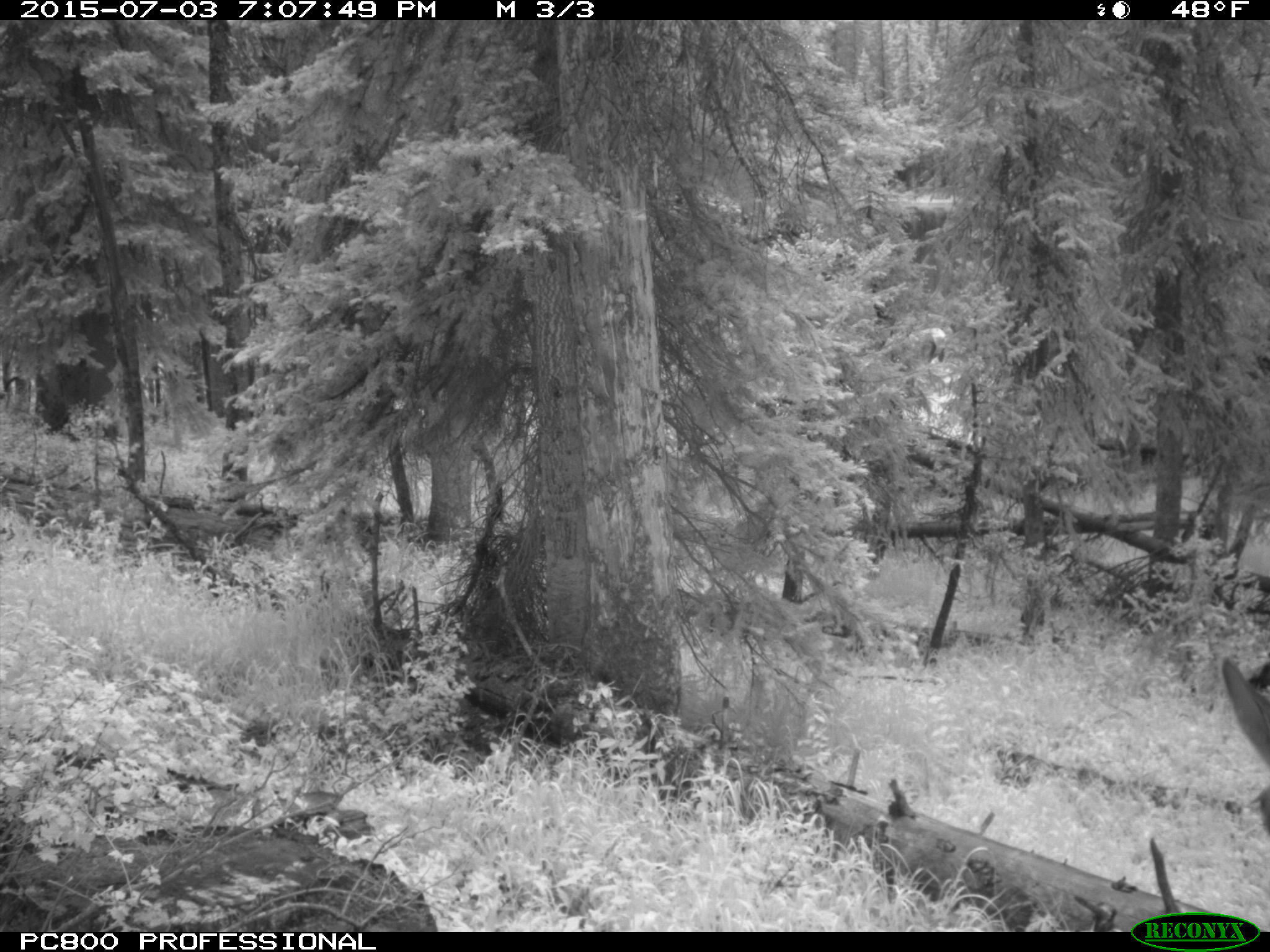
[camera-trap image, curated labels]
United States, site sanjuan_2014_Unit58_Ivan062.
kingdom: Animalia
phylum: Chordata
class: Mammalia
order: Artiodactyla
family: Cervidae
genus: Cervus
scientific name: Cervus elaphus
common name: red deer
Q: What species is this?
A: Cervus elaphus (red deer).